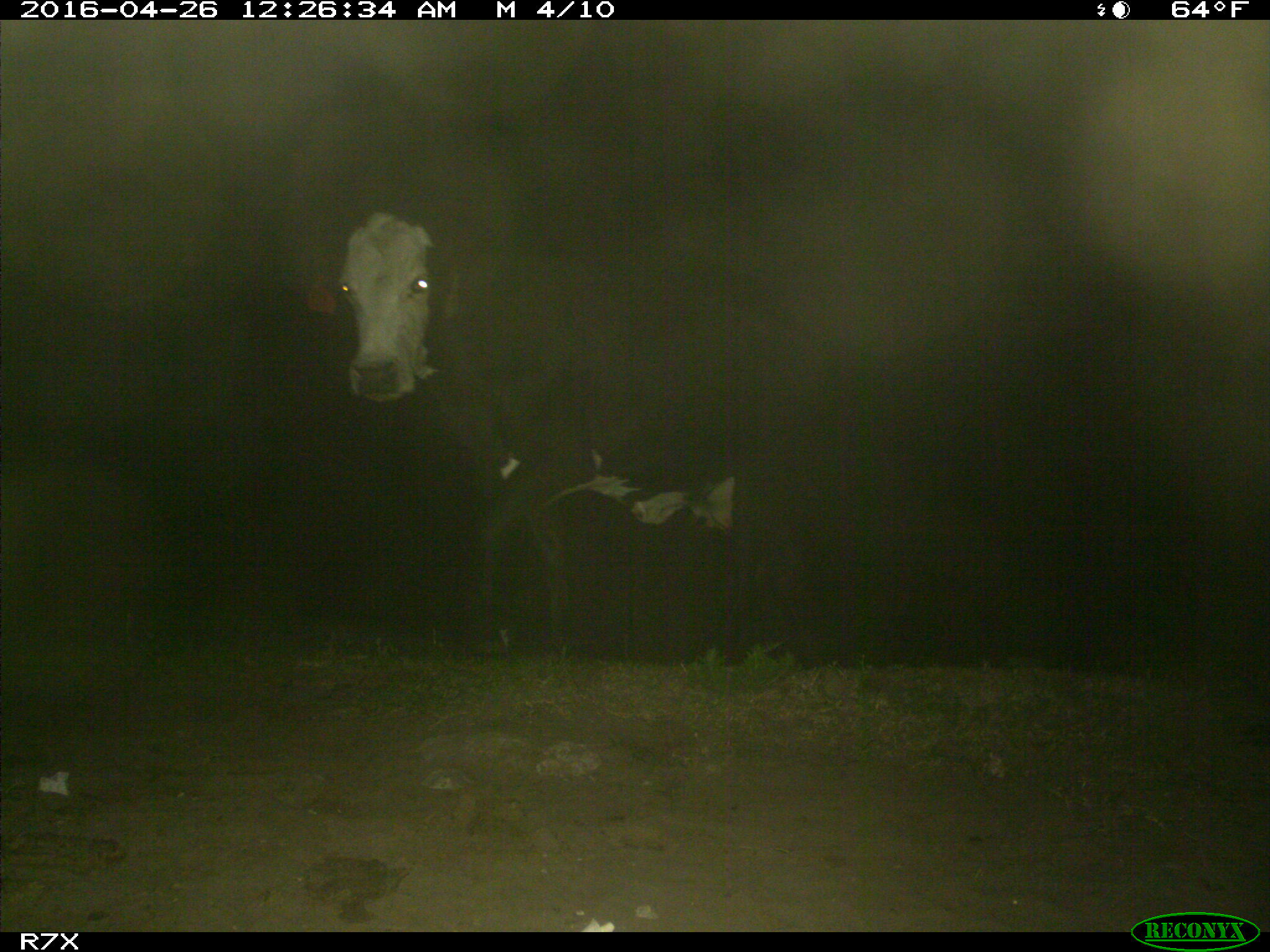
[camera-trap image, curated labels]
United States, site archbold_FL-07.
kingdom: Animalia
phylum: Chordata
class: Mammalia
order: Artiodactyla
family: Bovidae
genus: Bos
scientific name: Bos taurus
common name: domestic cow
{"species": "Bos taurus (domestic cow)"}